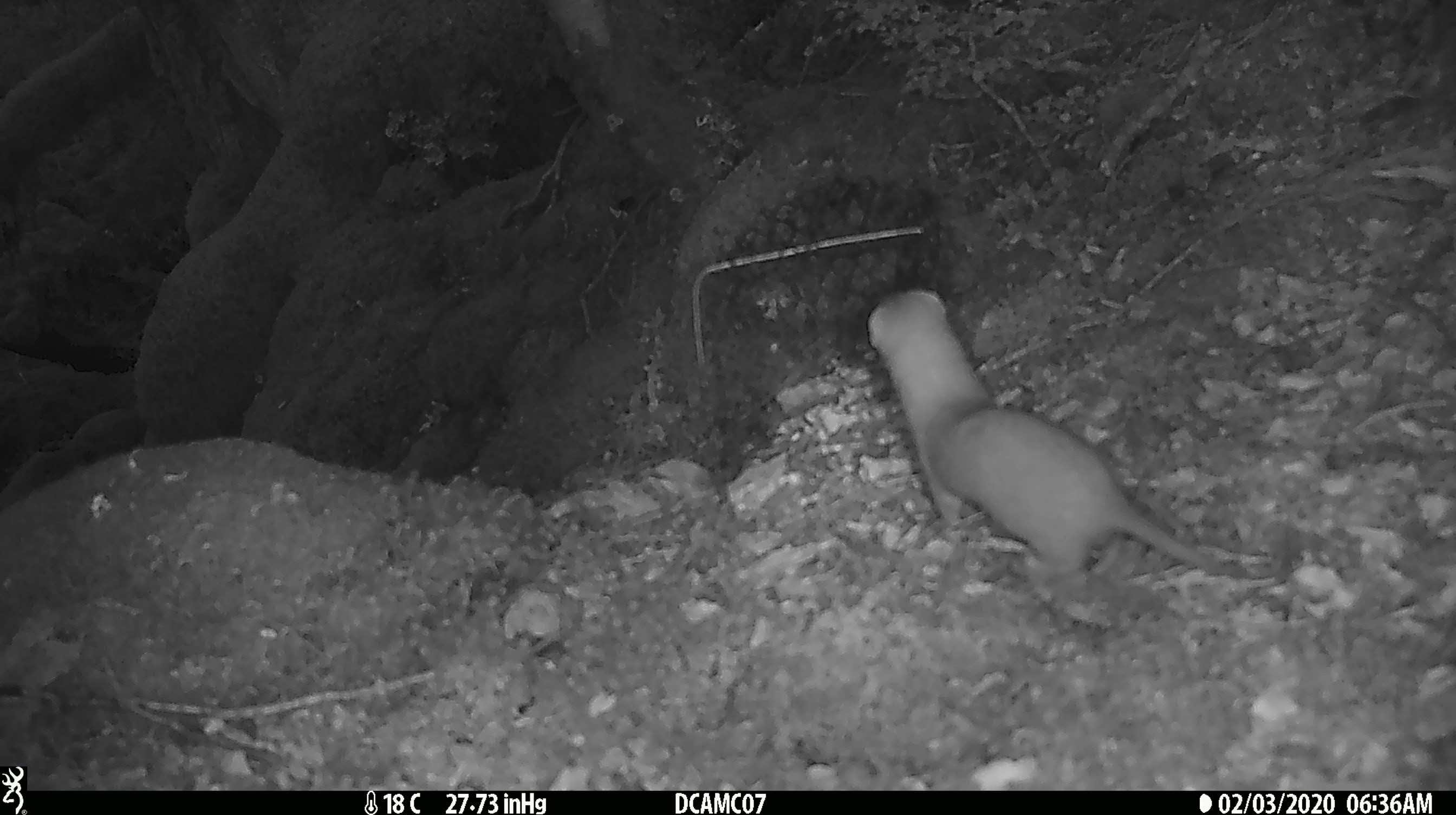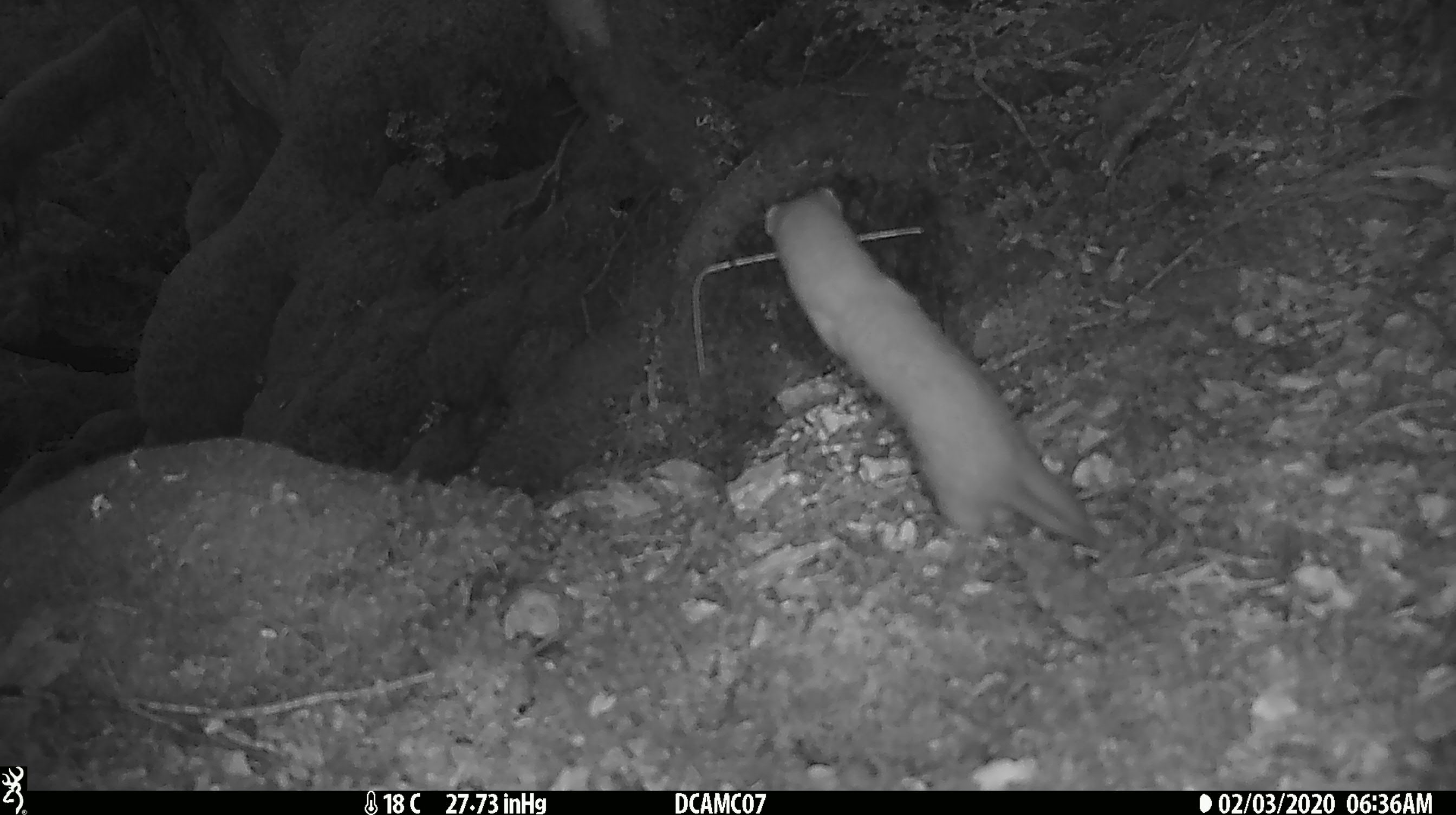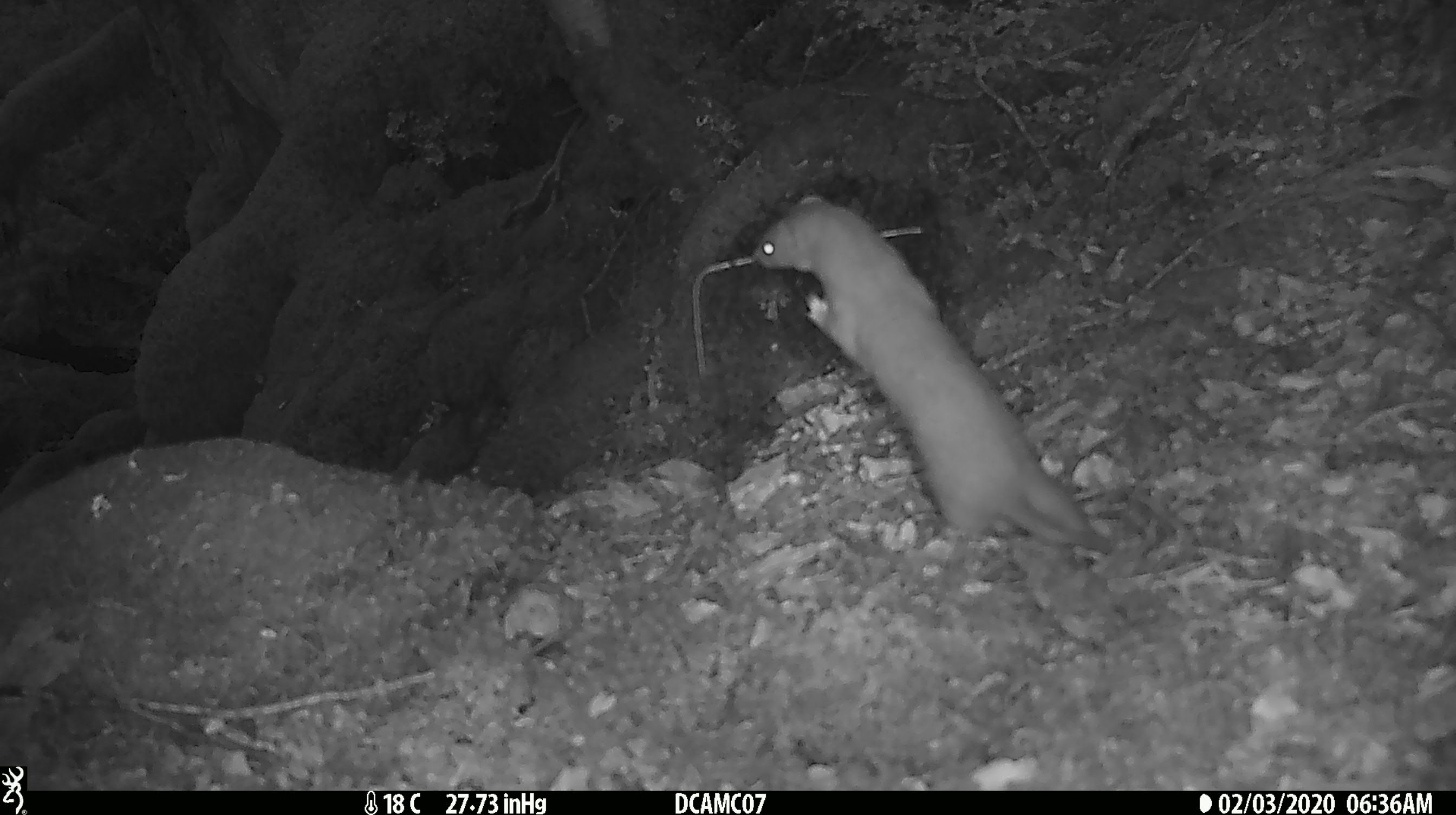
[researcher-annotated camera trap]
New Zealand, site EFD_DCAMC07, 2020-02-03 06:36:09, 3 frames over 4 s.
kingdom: Animalia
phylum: Chordata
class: Mammalia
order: Carnivora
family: Mustelidae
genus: Mustela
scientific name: Mustela nivalis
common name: least weasel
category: weasel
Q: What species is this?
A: Weasel (least weasel) (Mustela nivalis).